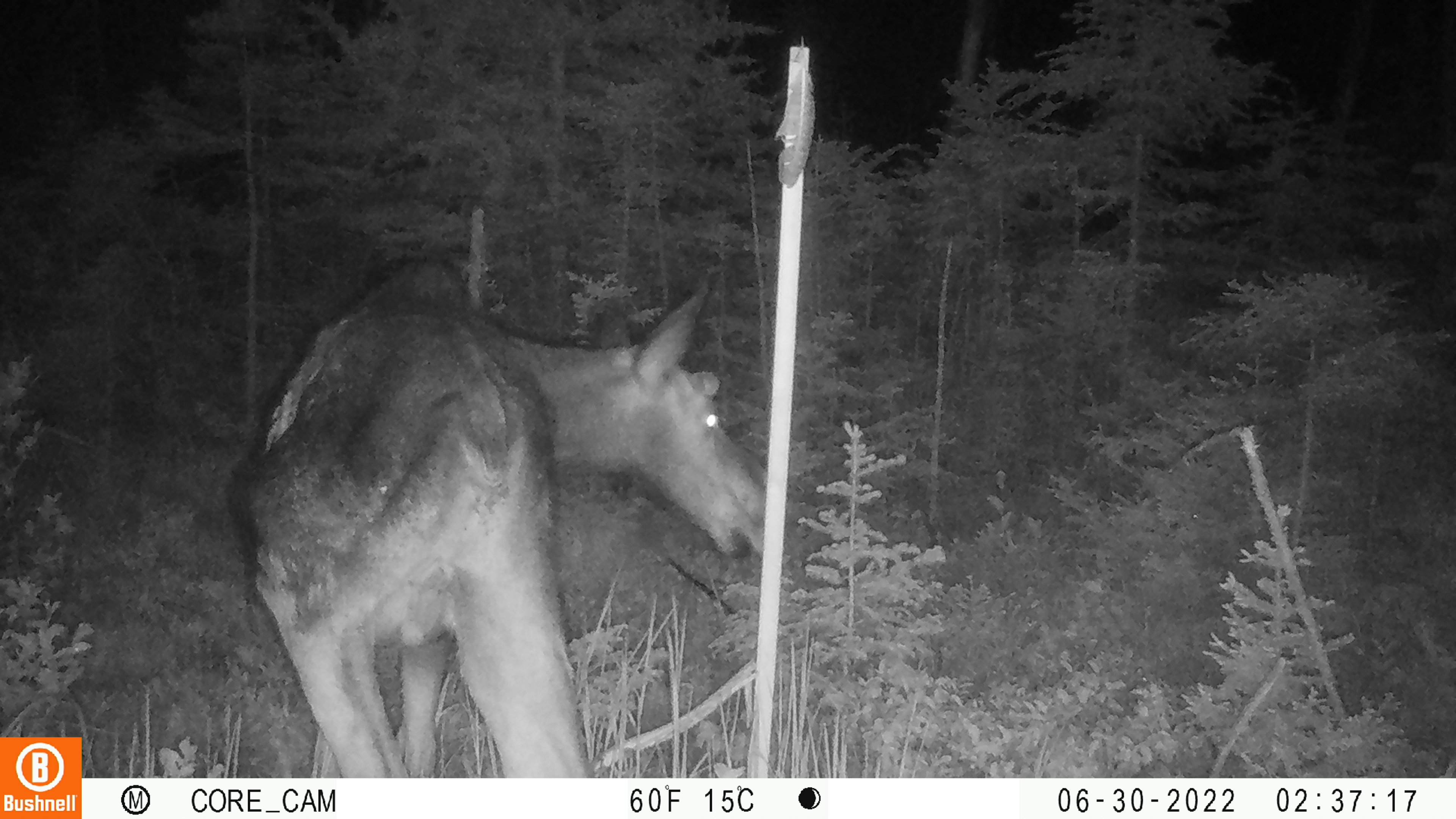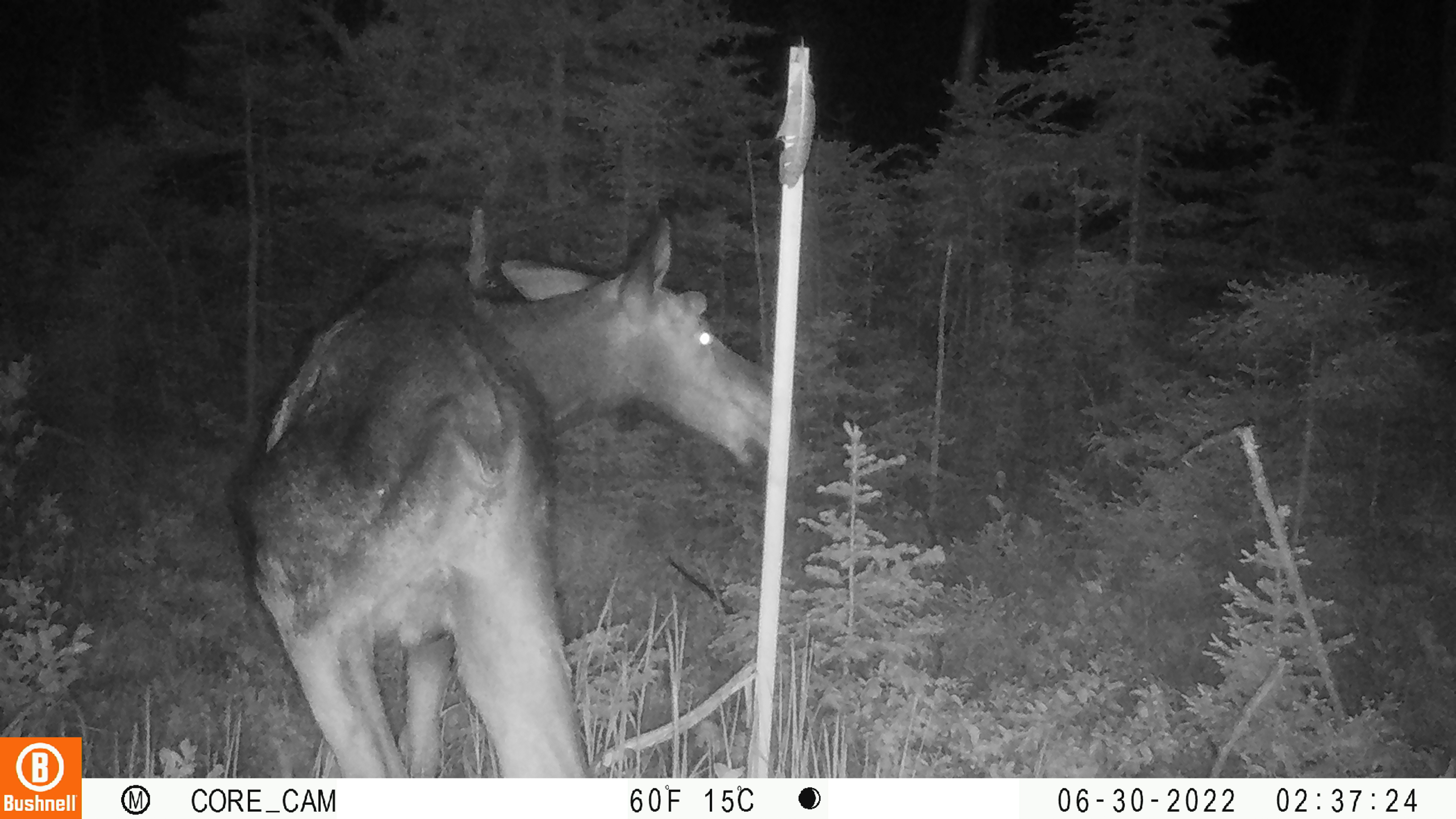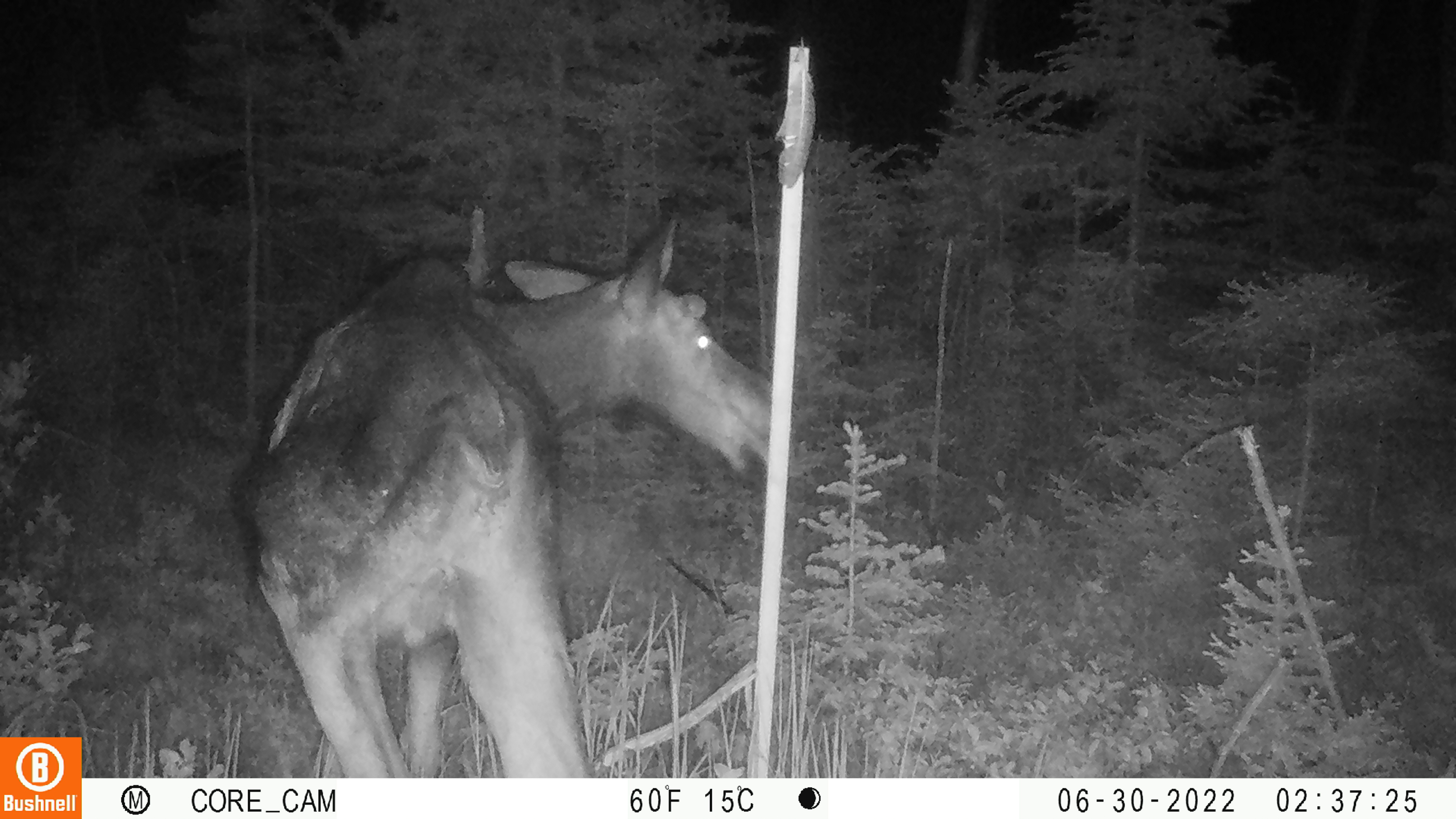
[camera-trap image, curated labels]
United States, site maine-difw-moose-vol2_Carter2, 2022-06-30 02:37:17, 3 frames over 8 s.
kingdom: Animalia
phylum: Chordata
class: Mammalia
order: Artiodactyla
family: Cervidae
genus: Alces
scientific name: Alces alces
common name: moose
Moose (Alces alces).